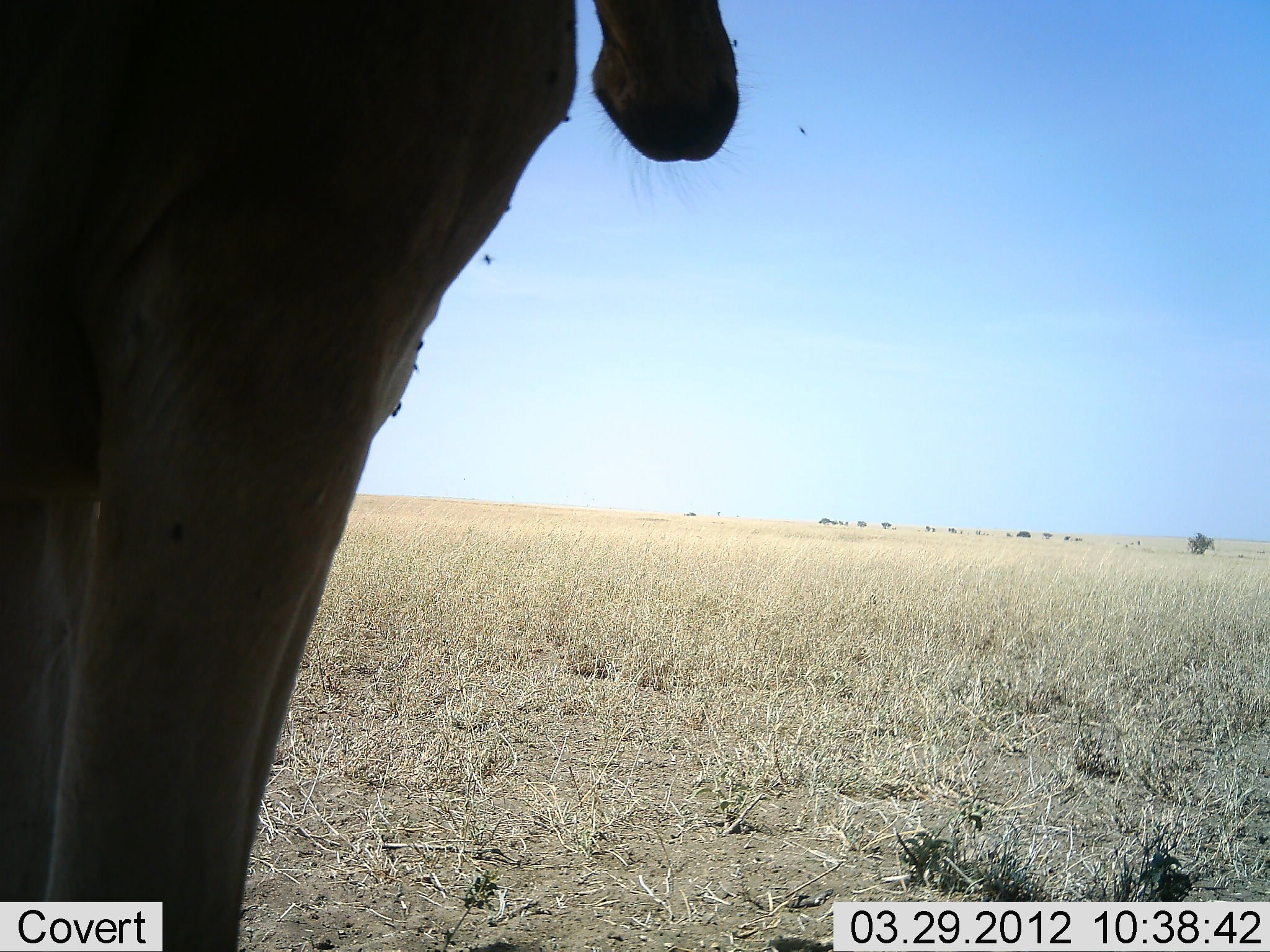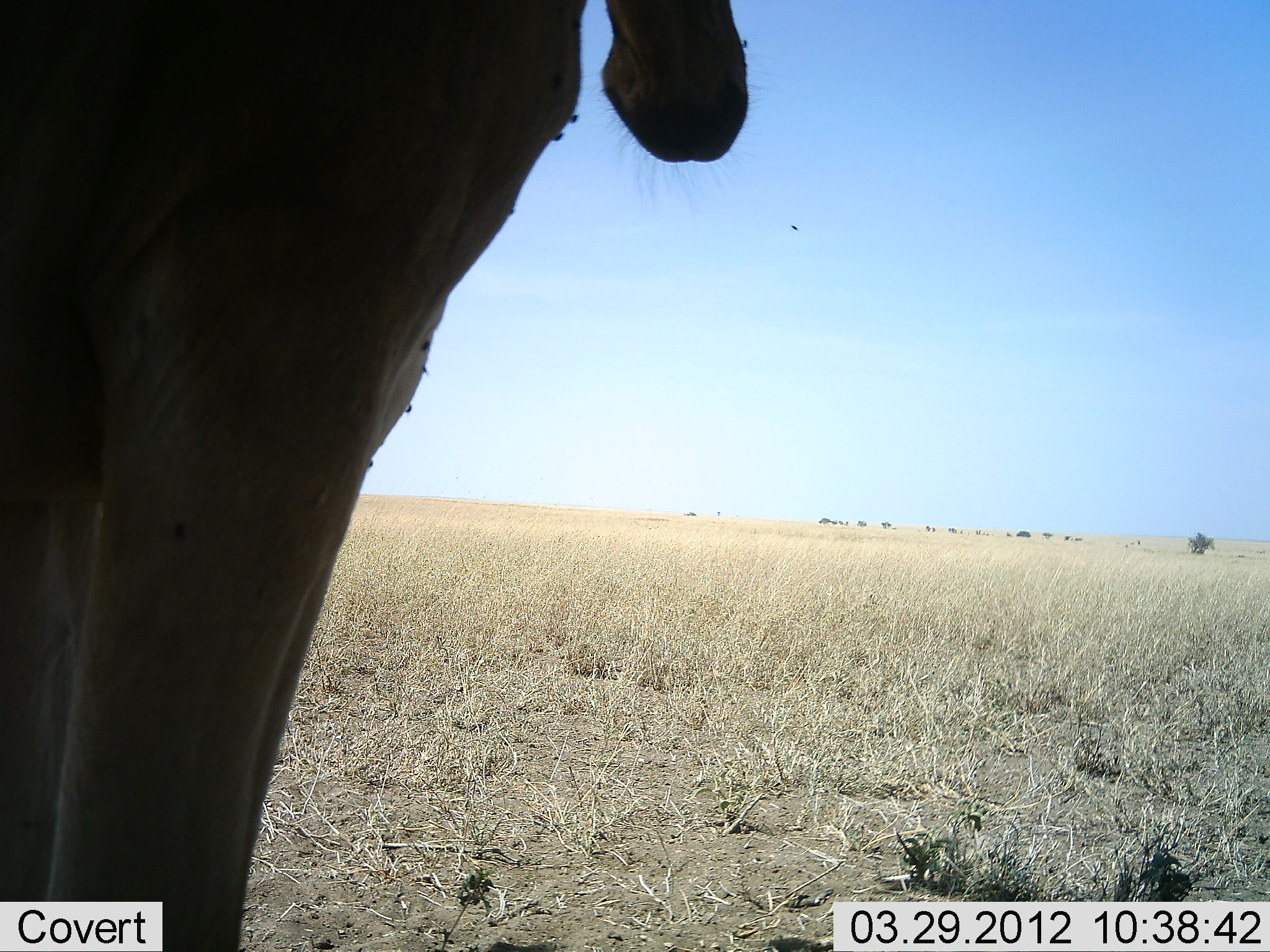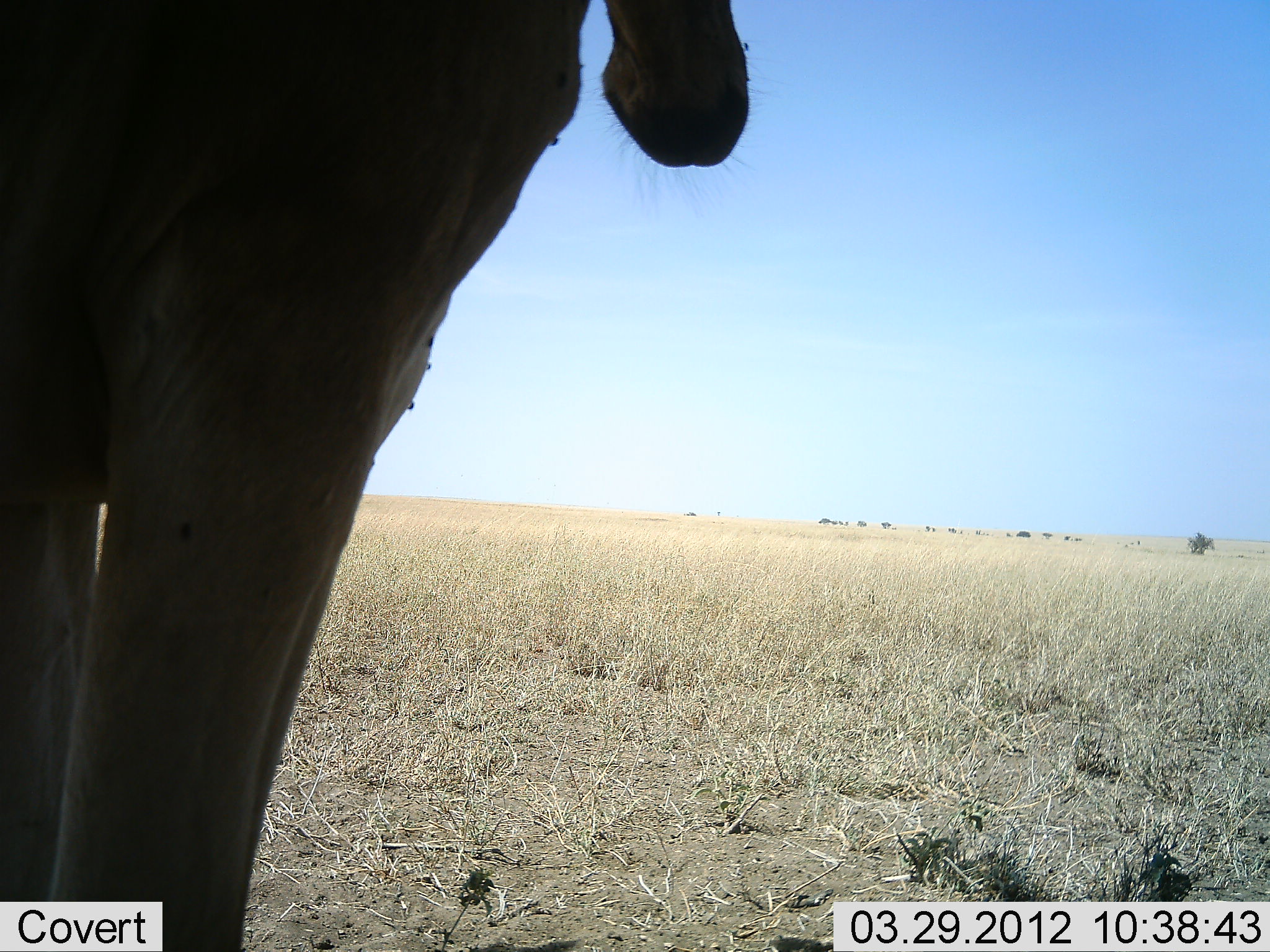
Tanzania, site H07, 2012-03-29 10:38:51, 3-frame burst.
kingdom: Animalia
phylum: Chordata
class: Mammalia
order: Artiodactyla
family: Bovidae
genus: Alcelaphus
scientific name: Alcelaphus buselaphus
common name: hartebeest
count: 1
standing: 100%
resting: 8%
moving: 0%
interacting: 0%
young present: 0%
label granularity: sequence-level